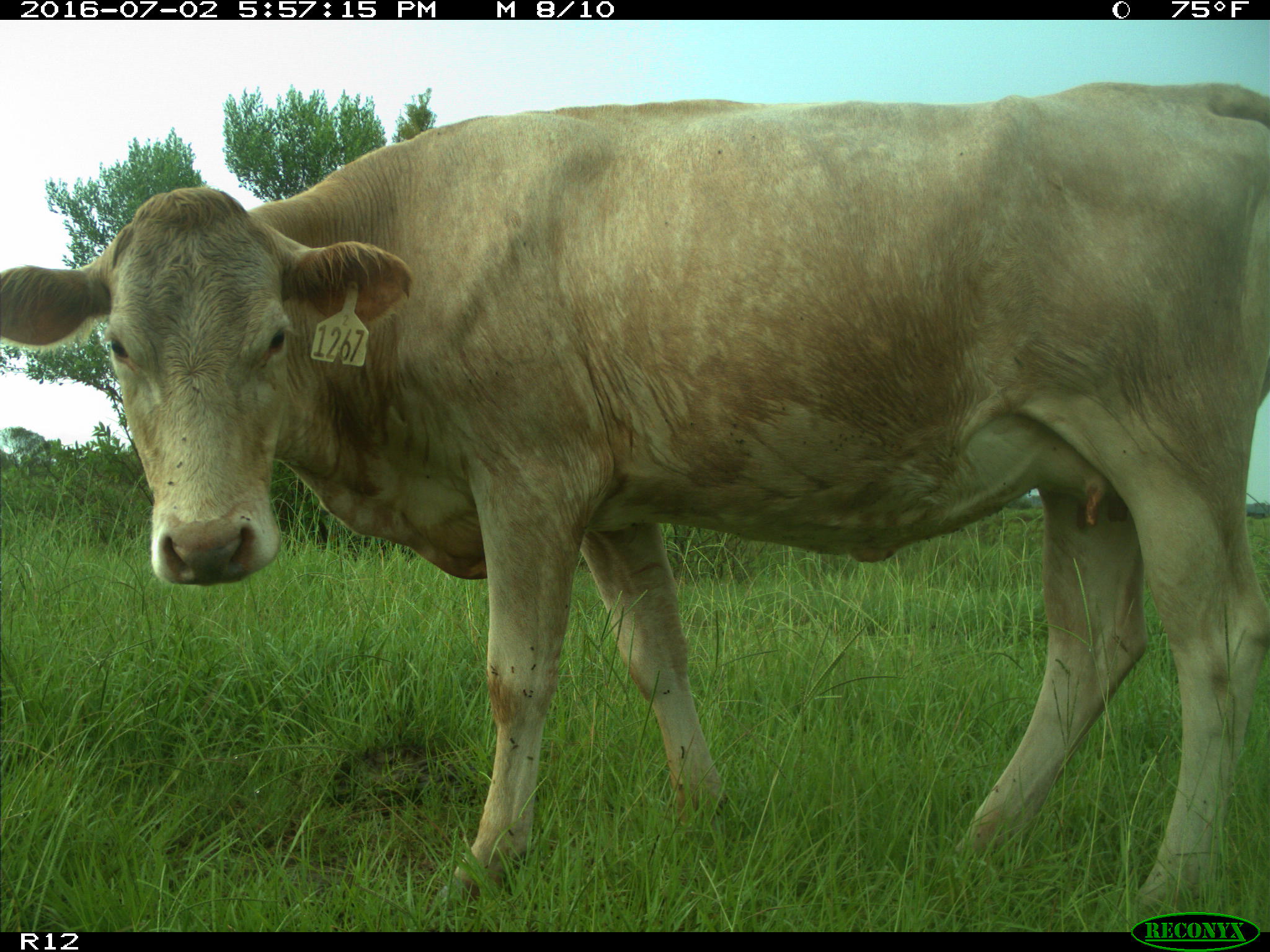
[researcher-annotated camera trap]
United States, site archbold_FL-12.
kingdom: Animalia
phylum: Chordata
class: Mammalia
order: Artiodactyla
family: Bovidae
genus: Bos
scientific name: Bos taurus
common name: domestic cow